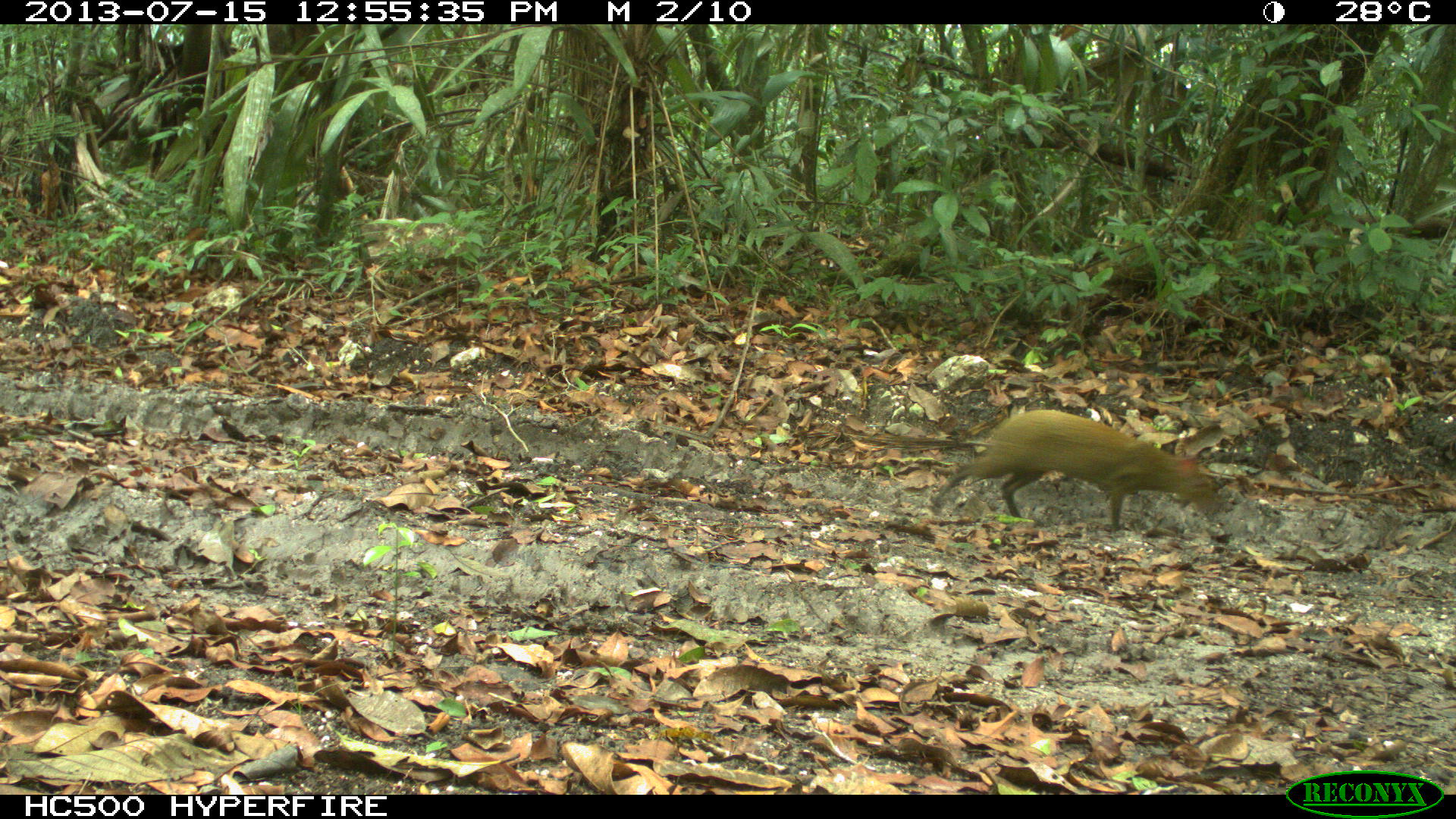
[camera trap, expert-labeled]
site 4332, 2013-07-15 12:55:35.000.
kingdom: Animalia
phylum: Chordata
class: Mammalia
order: Rodentia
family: Dasyproctidae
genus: Dasyprocta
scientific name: Dasyprocta punctata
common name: central american agouti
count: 1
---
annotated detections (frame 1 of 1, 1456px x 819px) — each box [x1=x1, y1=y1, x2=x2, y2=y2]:
dasyprocta punctata: [x1=927, y1=409, x2=1215, y2=532]